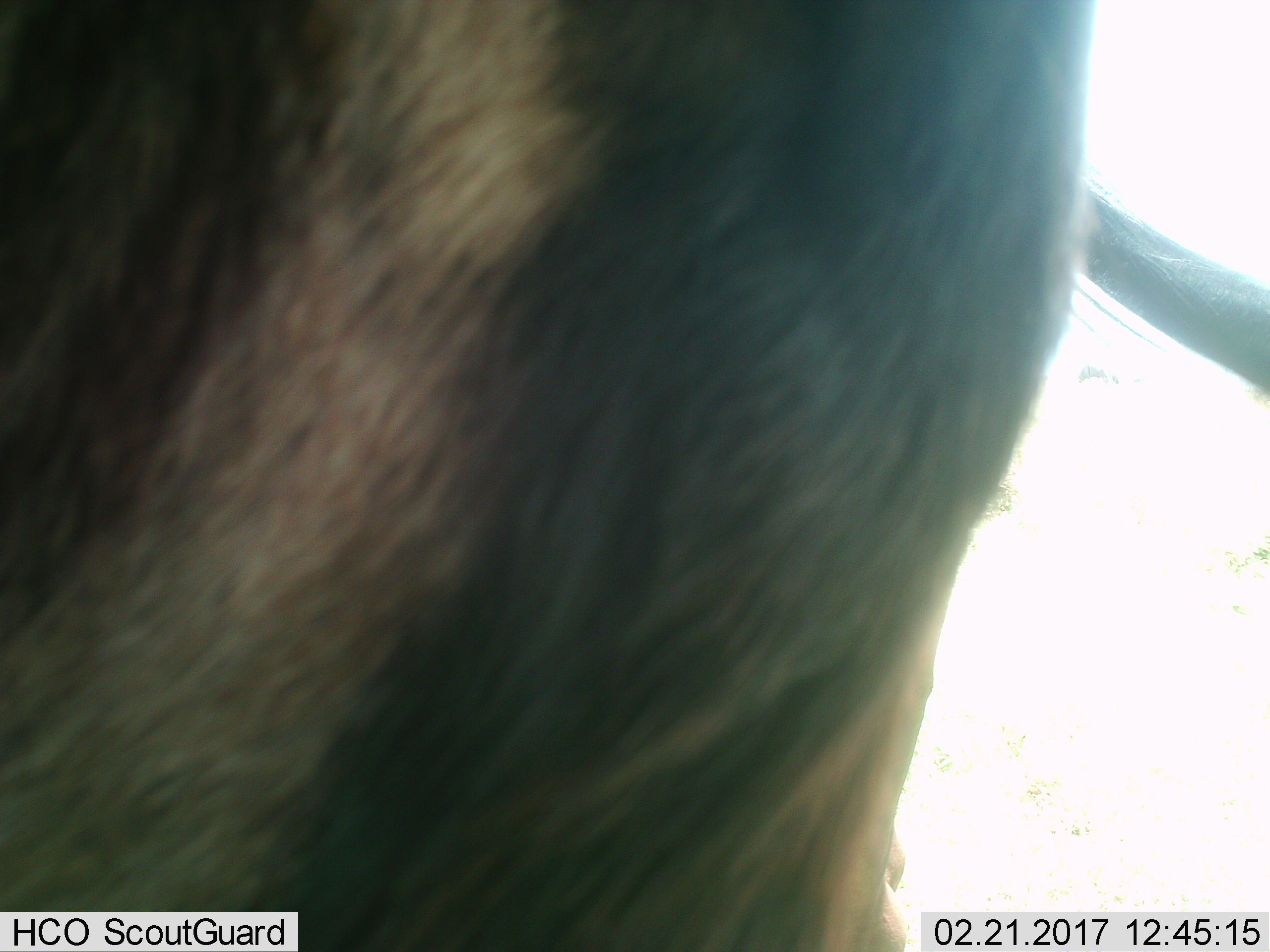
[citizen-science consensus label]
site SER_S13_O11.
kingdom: Animalia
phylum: Chordata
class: Mammalia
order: Artiodactyla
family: Bovidae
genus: Connochaetes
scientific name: Connochaetes taurinus taurinus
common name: blue wildebeest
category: wildebeestblue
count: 1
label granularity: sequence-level